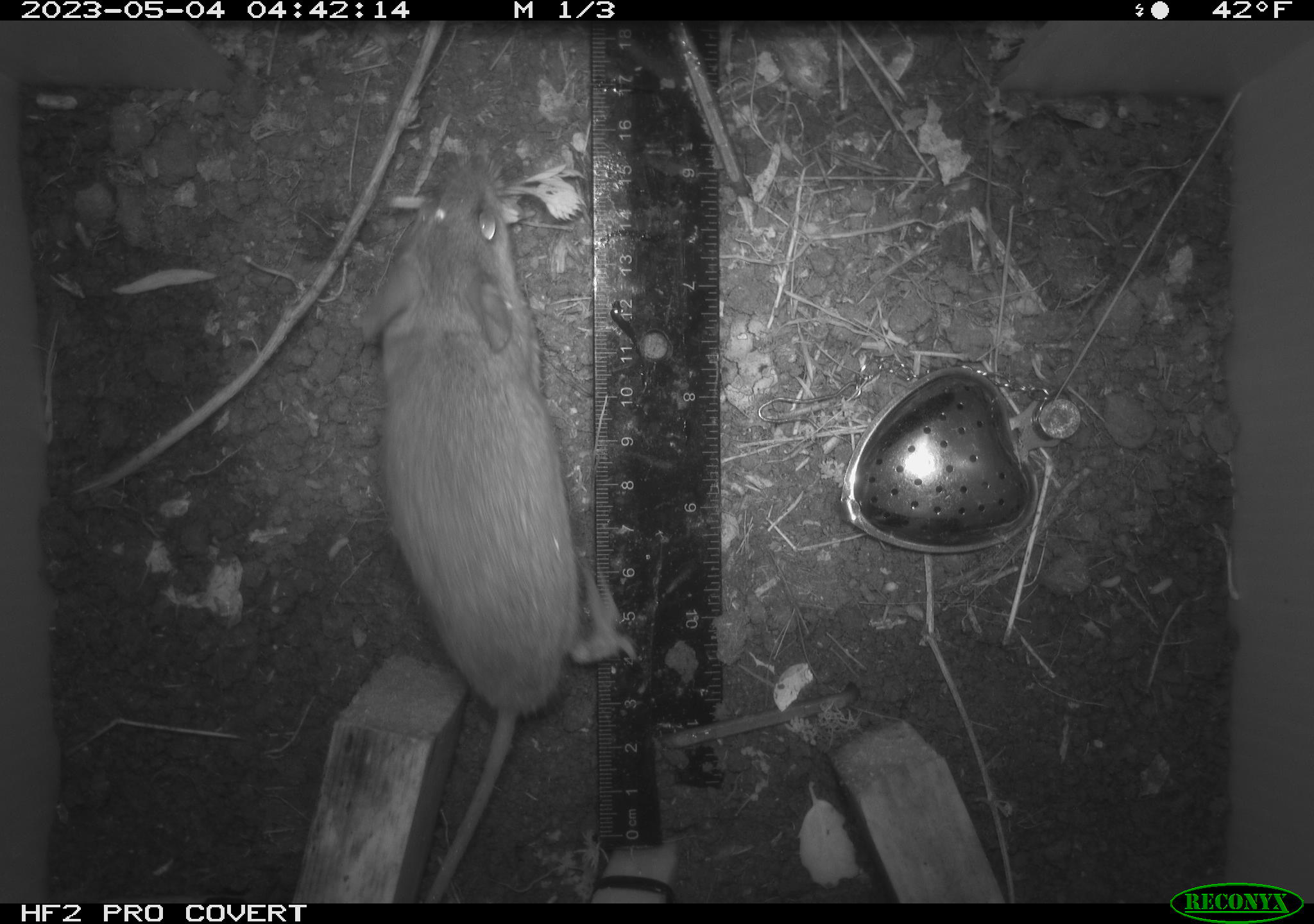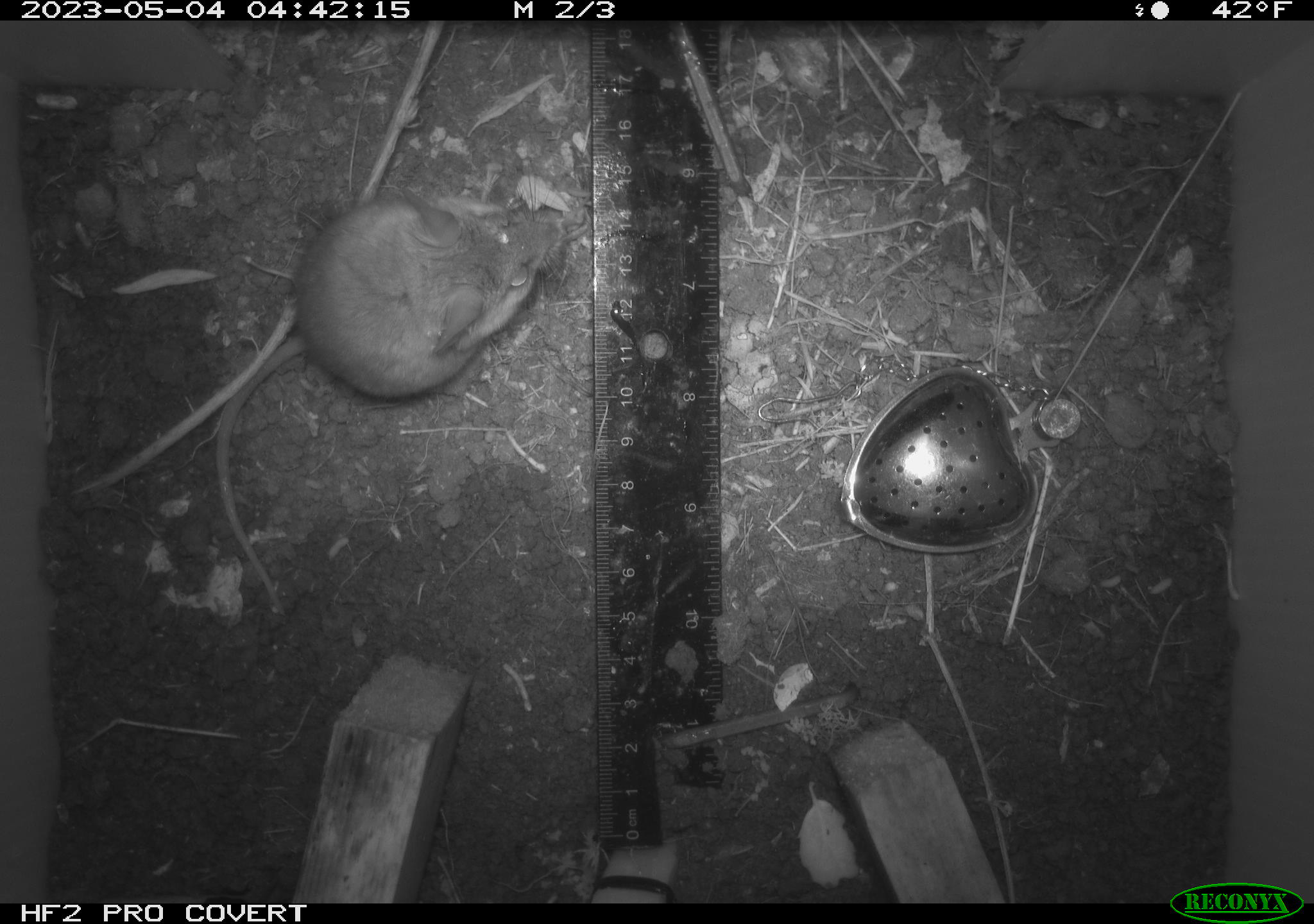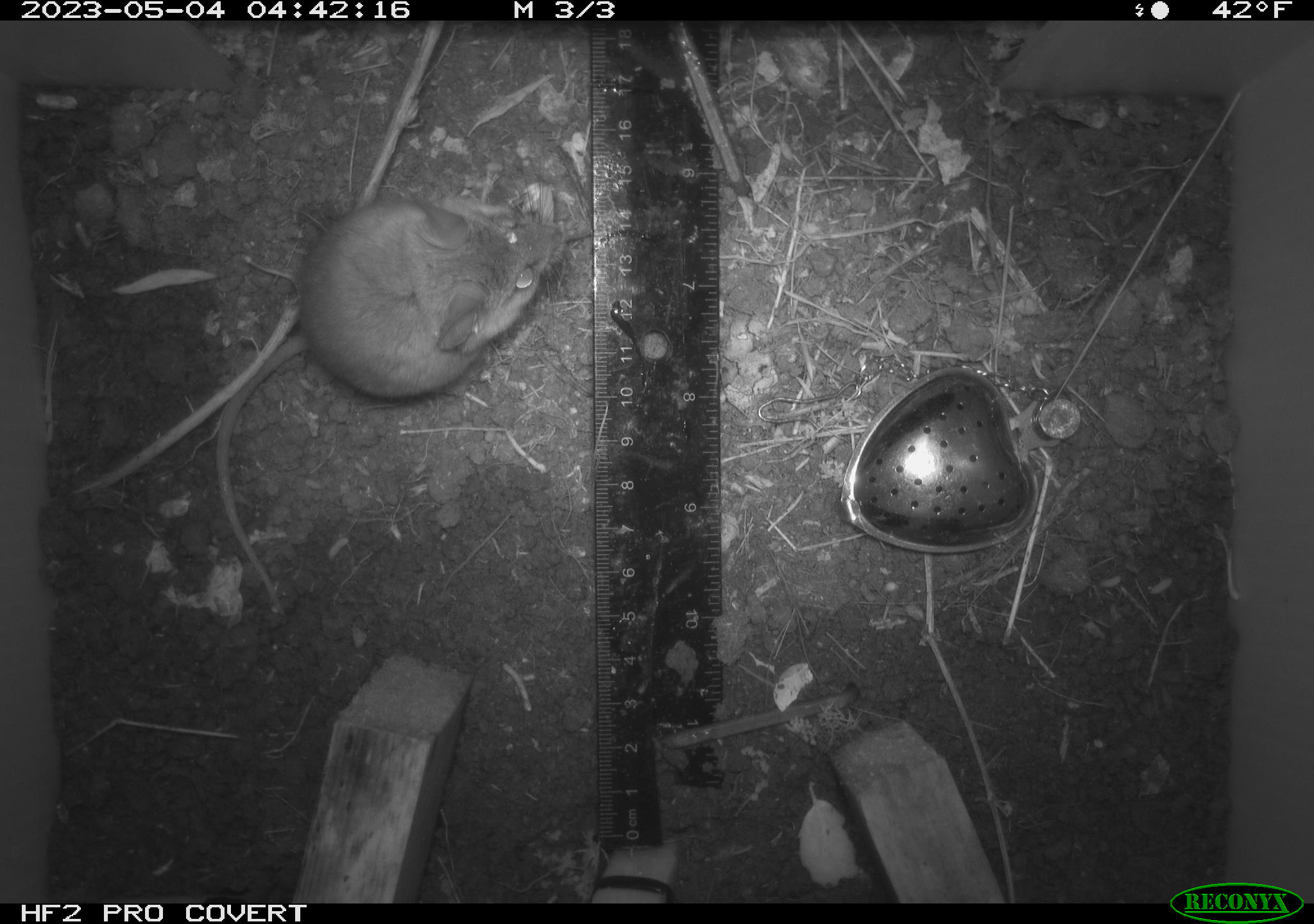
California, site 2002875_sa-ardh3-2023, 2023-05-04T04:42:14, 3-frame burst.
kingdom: Animalia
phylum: Chordata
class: Mammalia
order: Rodentia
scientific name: Rodentia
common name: mouse species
Mouse species (Rodentia).